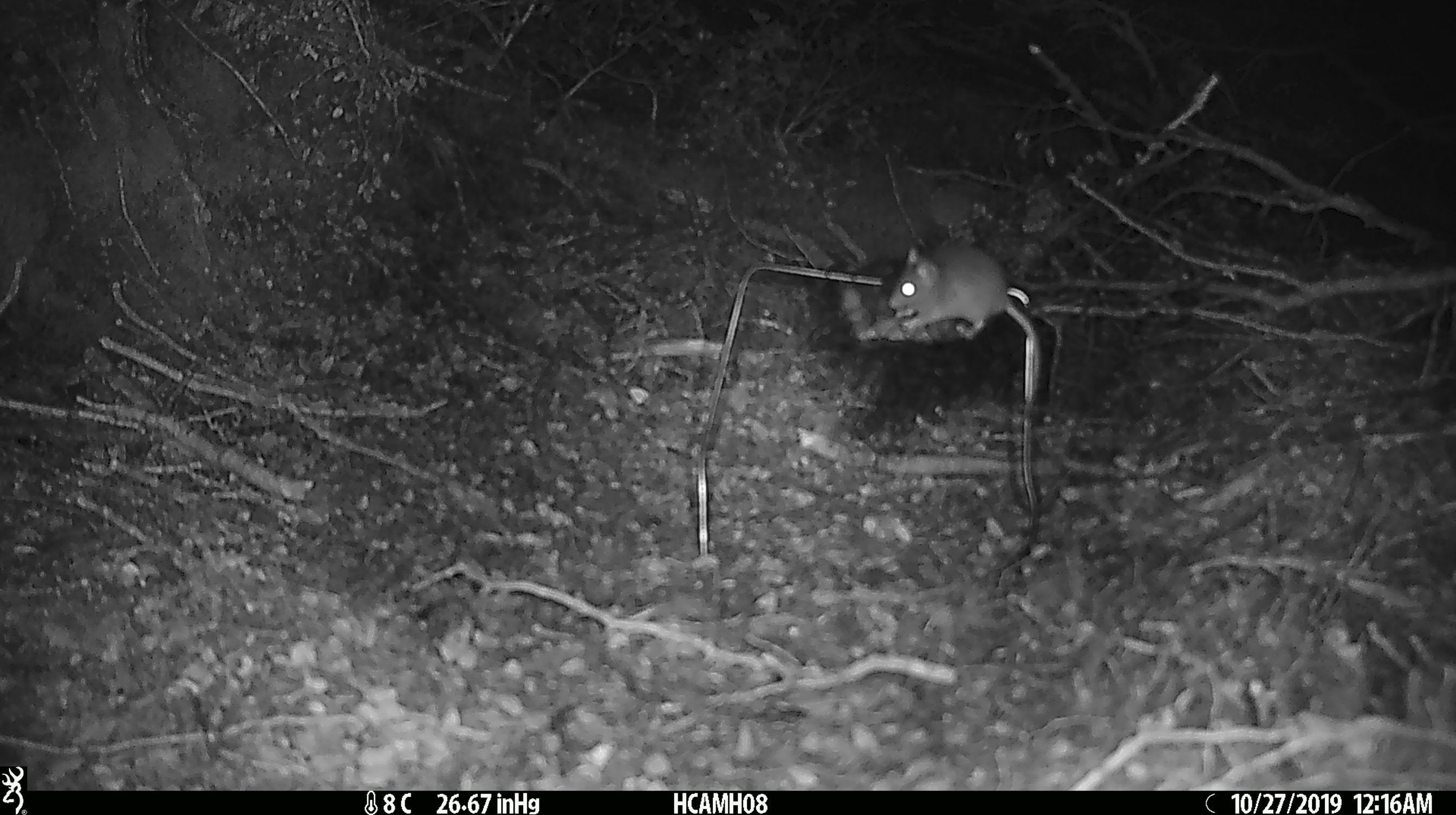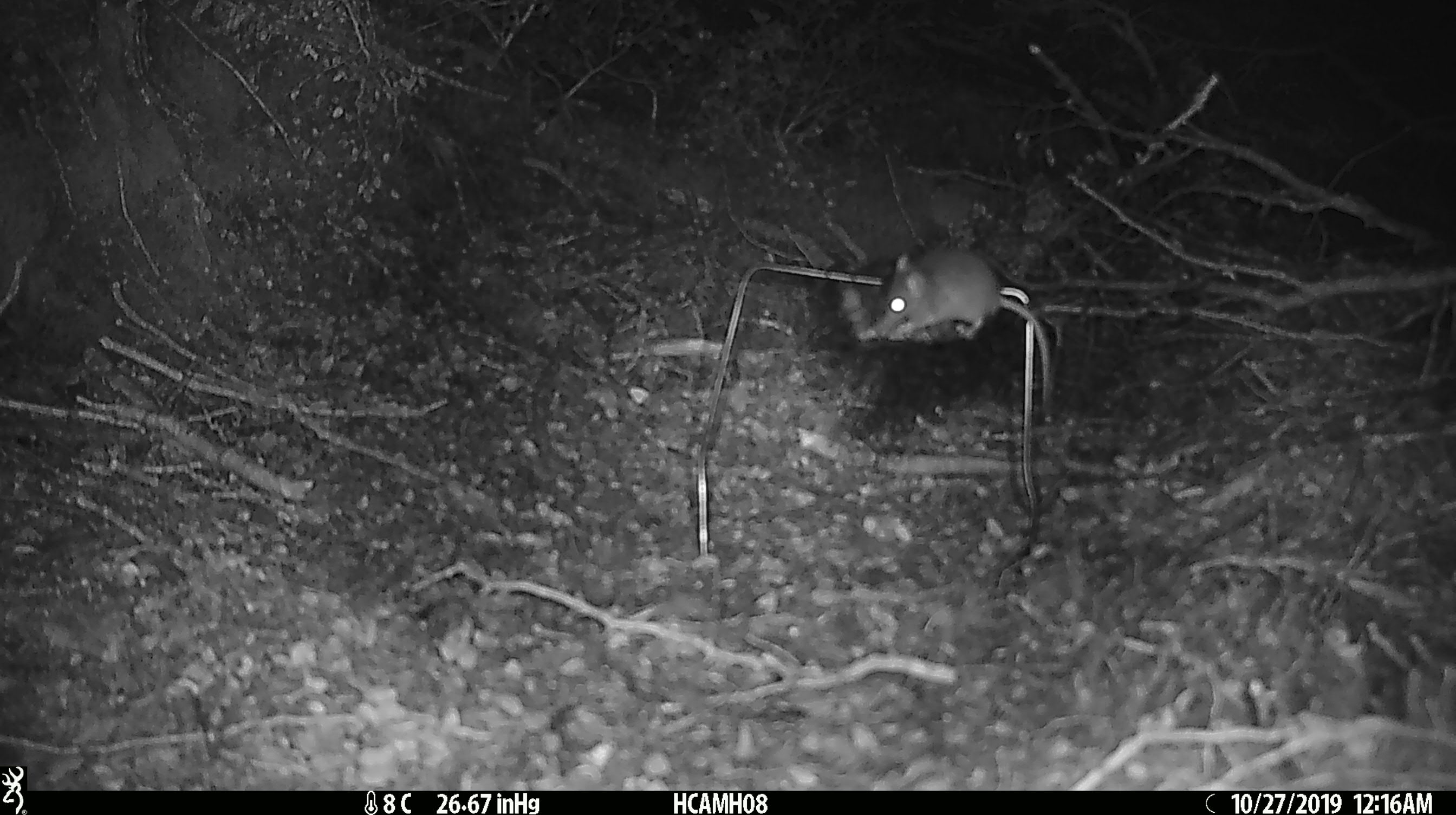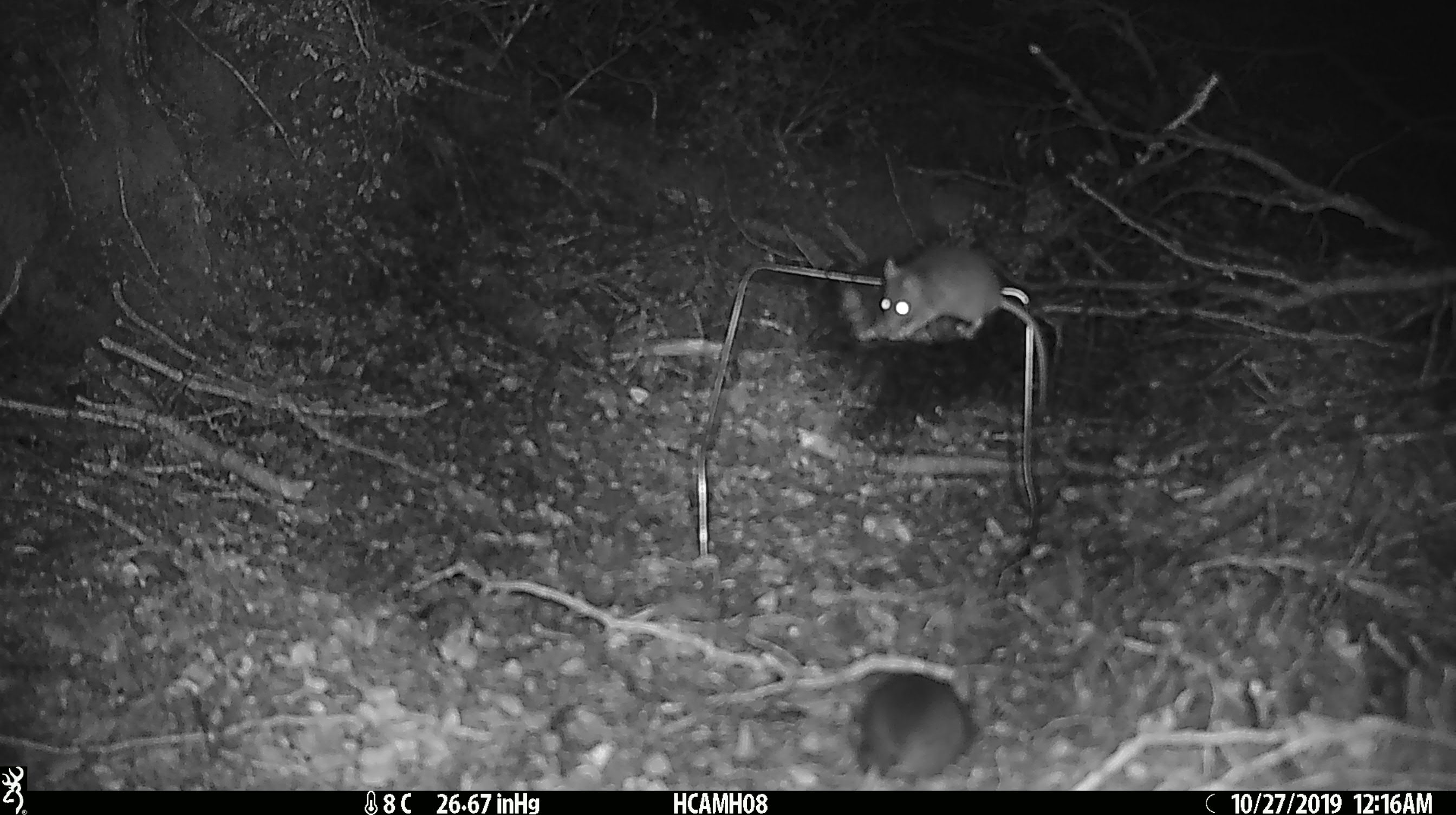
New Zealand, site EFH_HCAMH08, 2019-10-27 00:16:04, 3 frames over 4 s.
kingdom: Animalia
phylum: Chordata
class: Mammalia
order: Rodentia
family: Muridae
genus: Mus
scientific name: Mus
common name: mouse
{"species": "mouse (Mus)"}